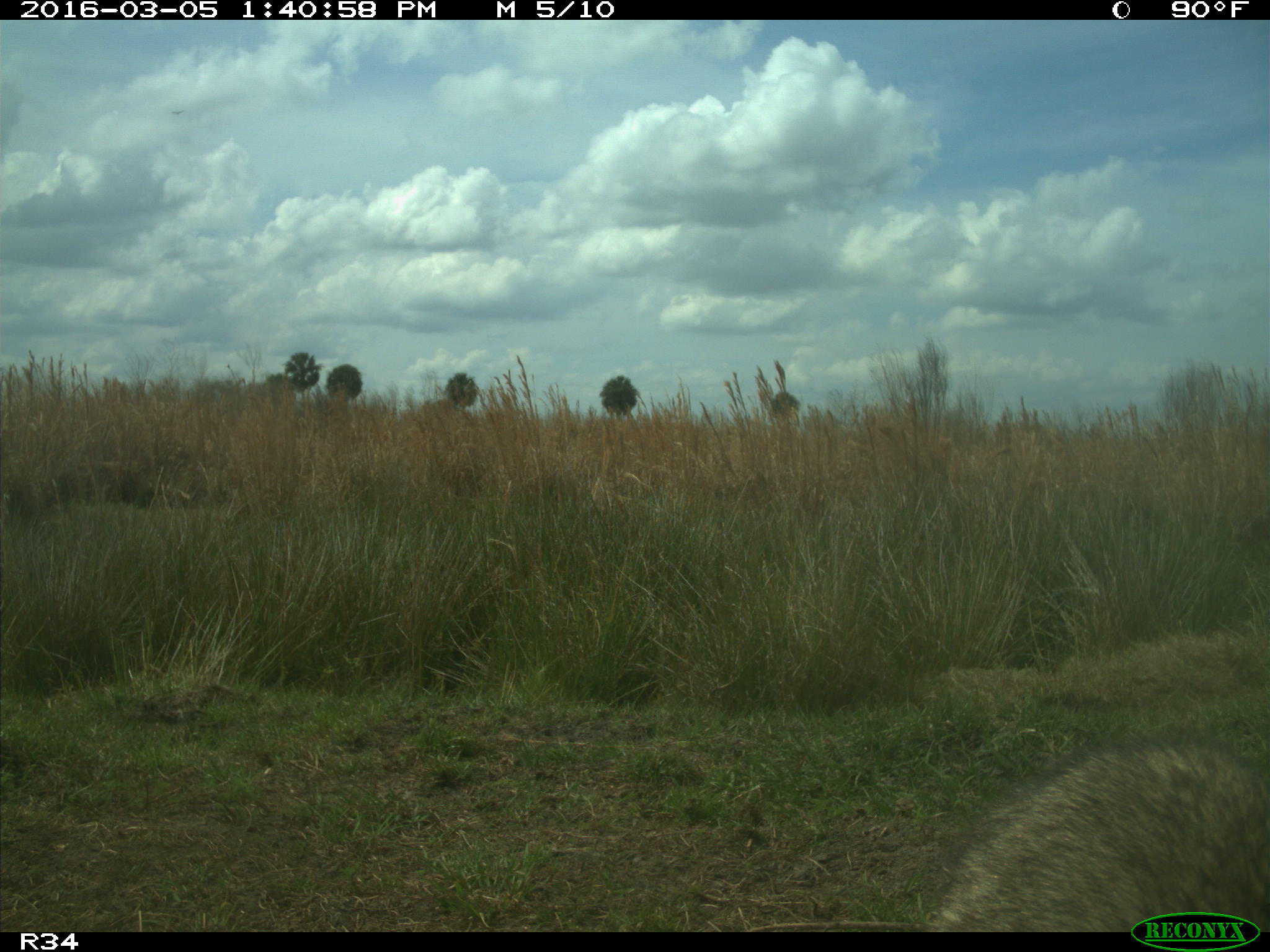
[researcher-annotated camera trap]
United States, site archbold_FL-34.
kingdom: Animalia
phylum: Chordata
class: Mammalia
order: Carnivora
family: Procyonidae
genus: Procyon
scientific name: Procyon lotor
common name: common raccoon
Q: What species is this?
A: Procyon lotor (common raccoon).